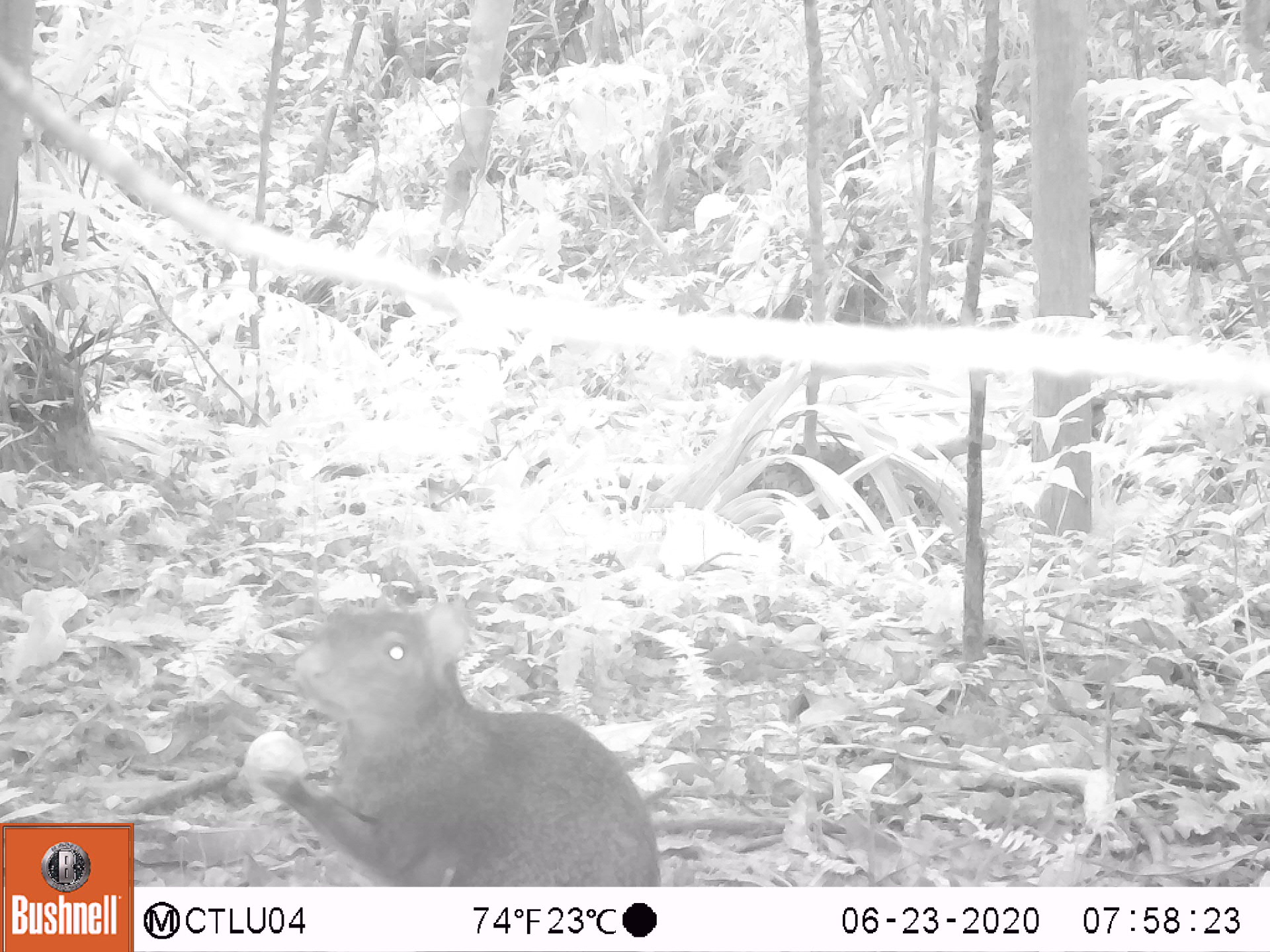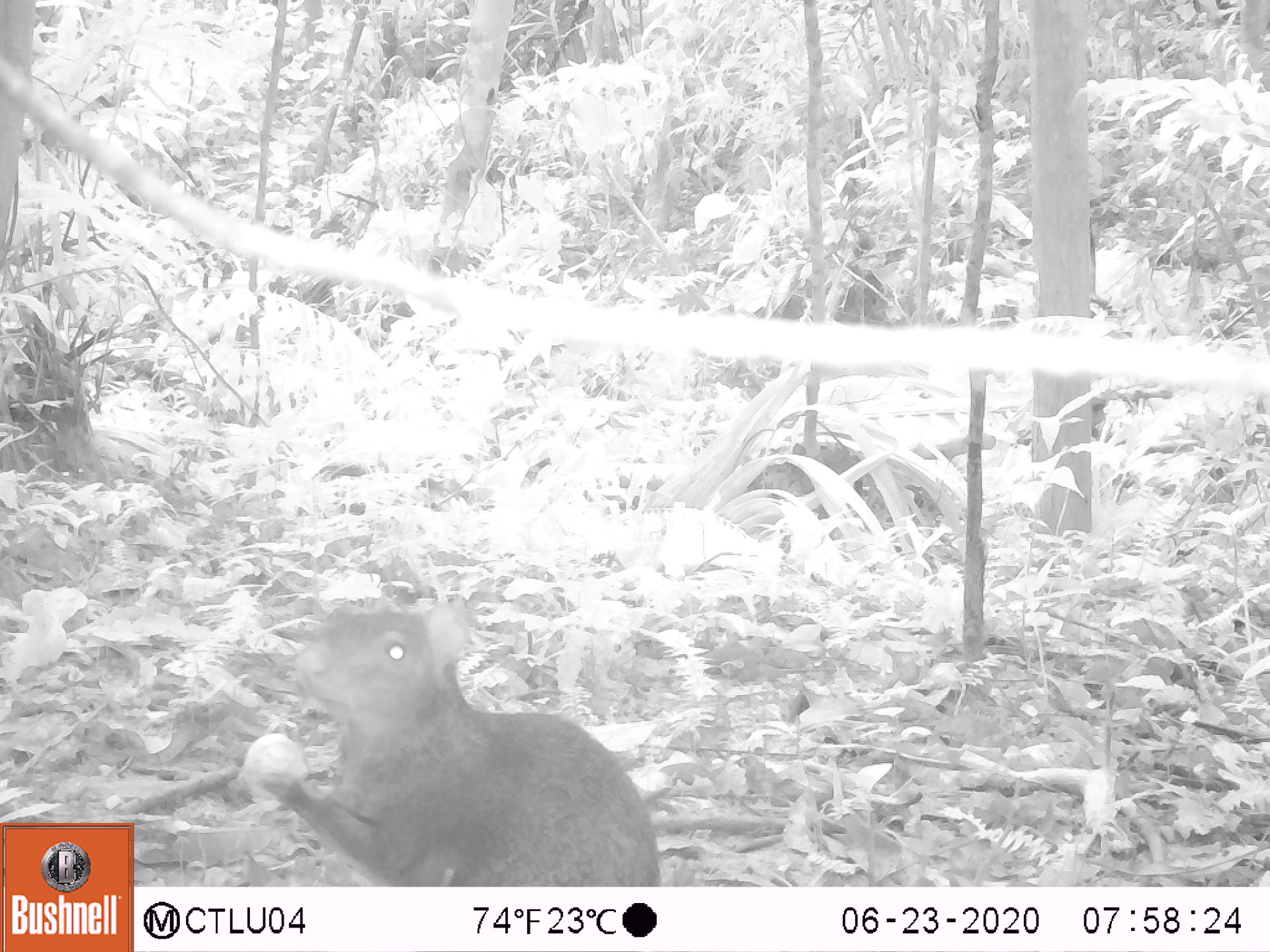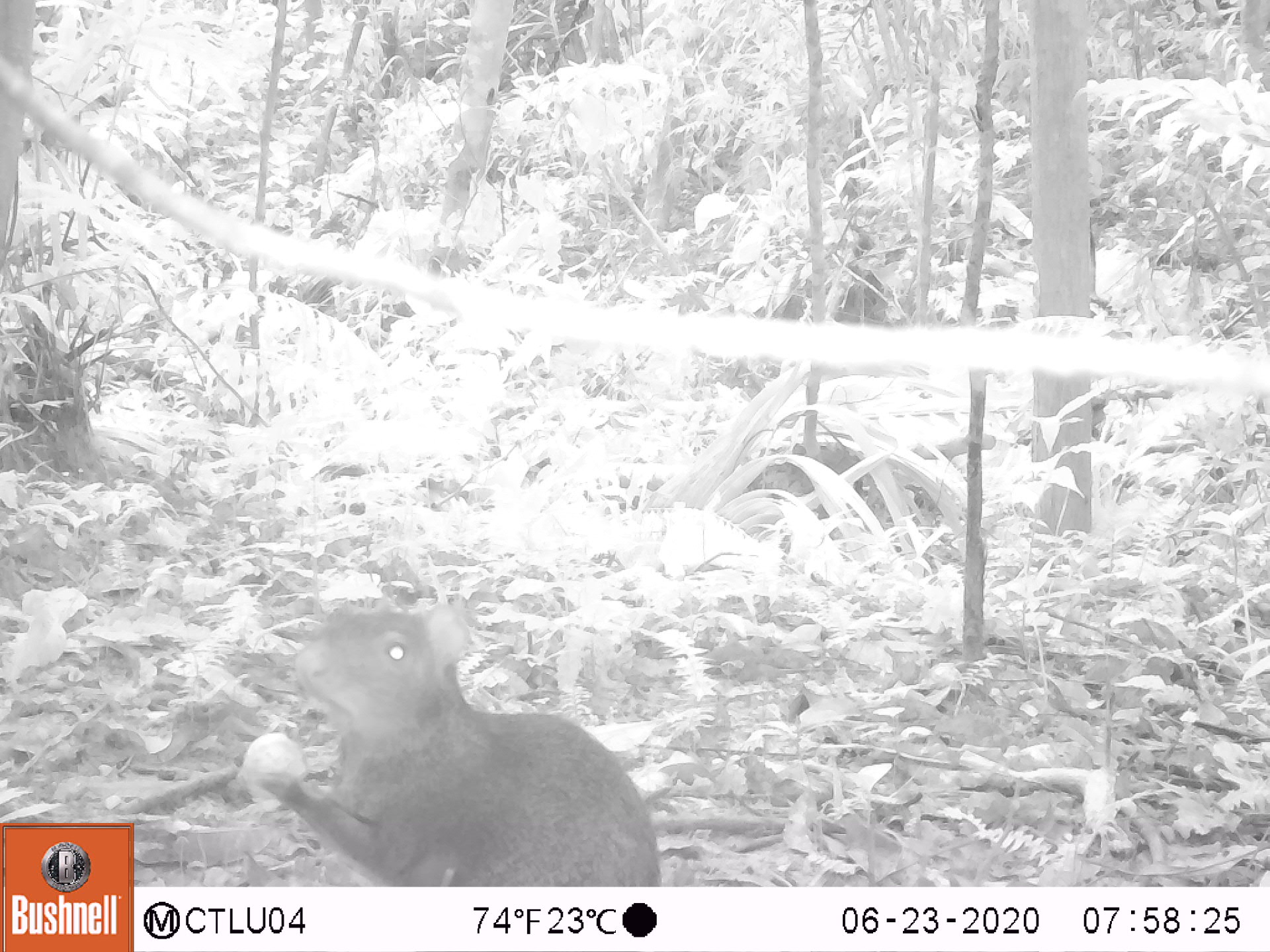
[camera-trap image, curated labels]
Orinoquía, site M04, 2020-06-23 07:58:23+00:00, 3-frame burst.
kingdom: Animalia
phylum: Chordata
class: Mammalia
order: Rodentia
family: Dasyproctidae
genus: Dasyprocta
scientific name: Dasyprocta fuliginosa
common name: black agouti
Black agouti (Dasyprocta fuliginosa).